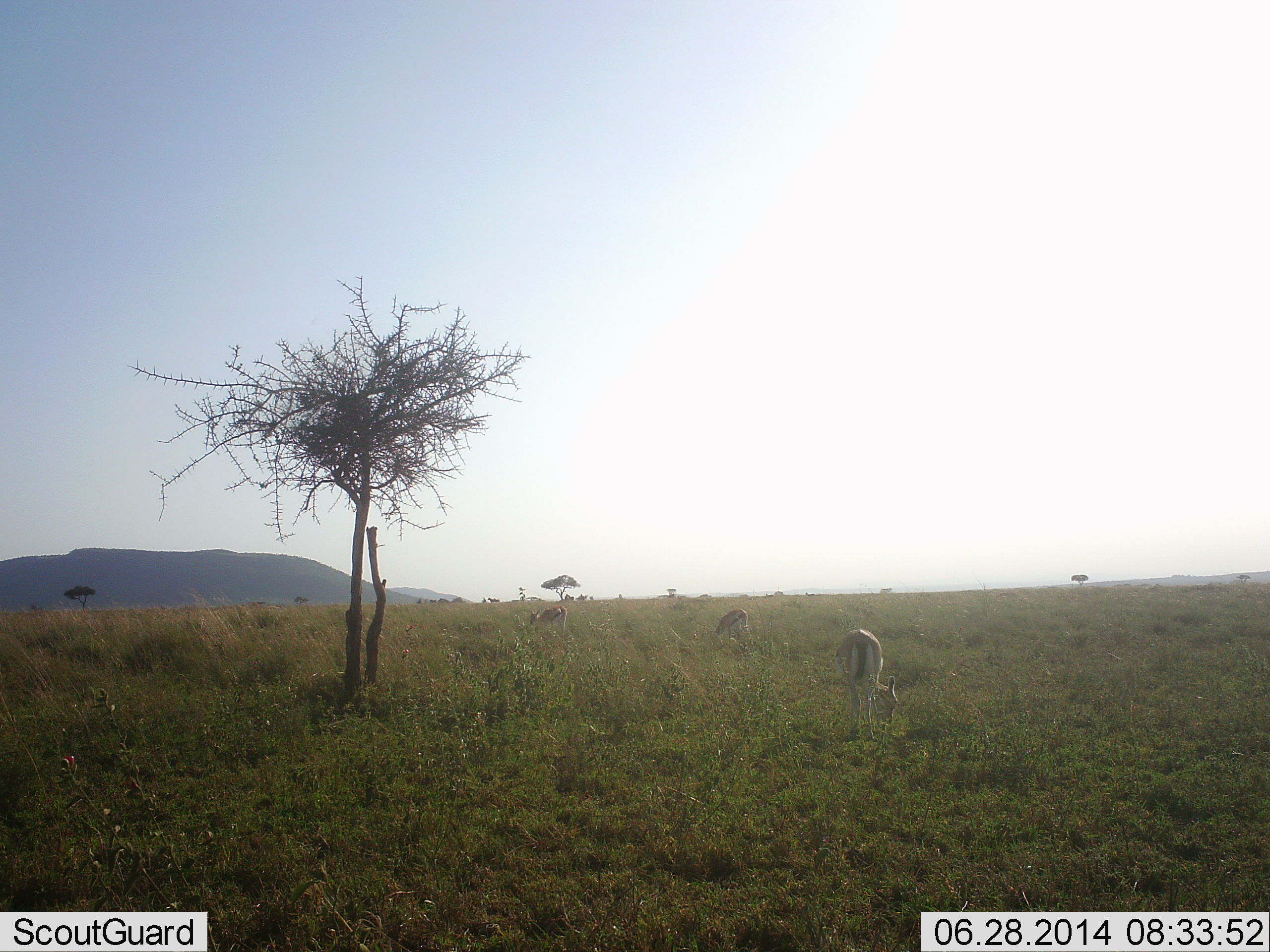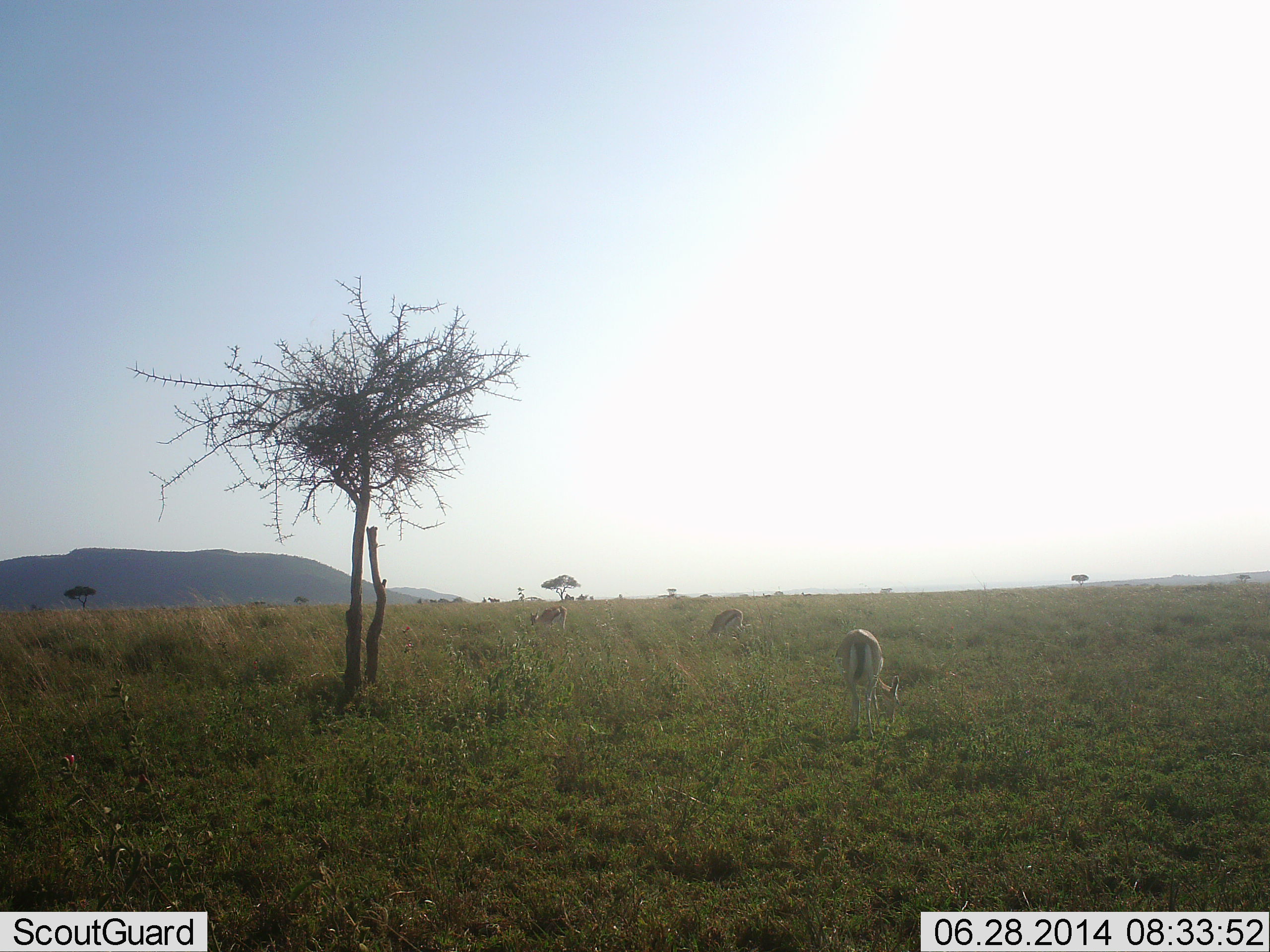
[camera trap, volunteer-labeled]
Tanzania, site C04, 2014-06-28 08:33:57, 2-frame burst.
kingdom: Animalia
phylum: Chordata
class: Mammalia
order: Artiodactyla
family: Bovidae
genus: Eudorcas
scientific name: Eudorcas thomsonii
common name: thomson's gazelle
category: gazellethomsons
Gazellethomsons (thomson's gazelle) (Eudorcas thomsonii), count 3. Behavior (volunteer vote fractions): standing 20%, resting 0%, moving 0%, interacting 0%. Young present (vote fraction): 0%. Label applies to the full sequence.